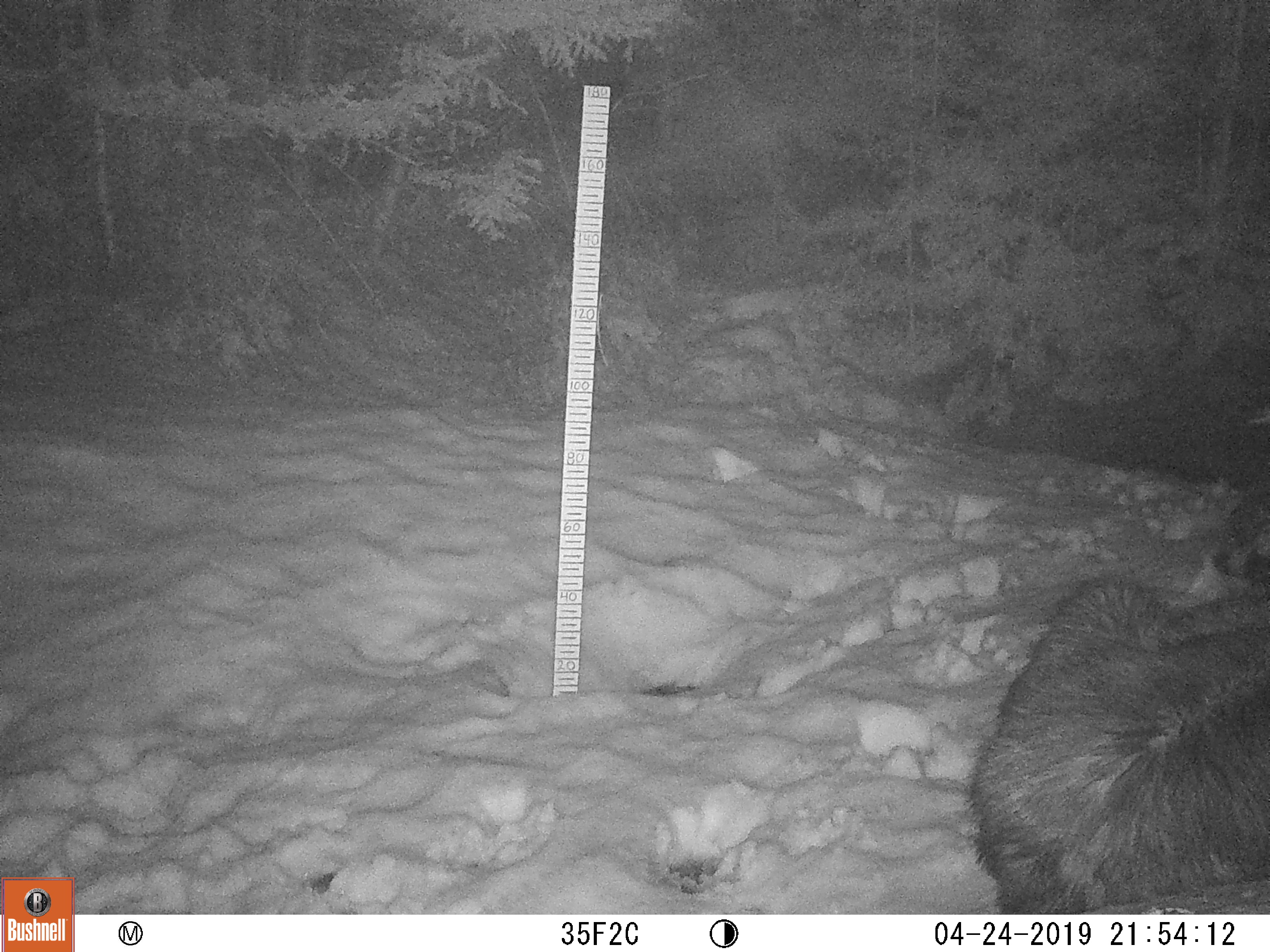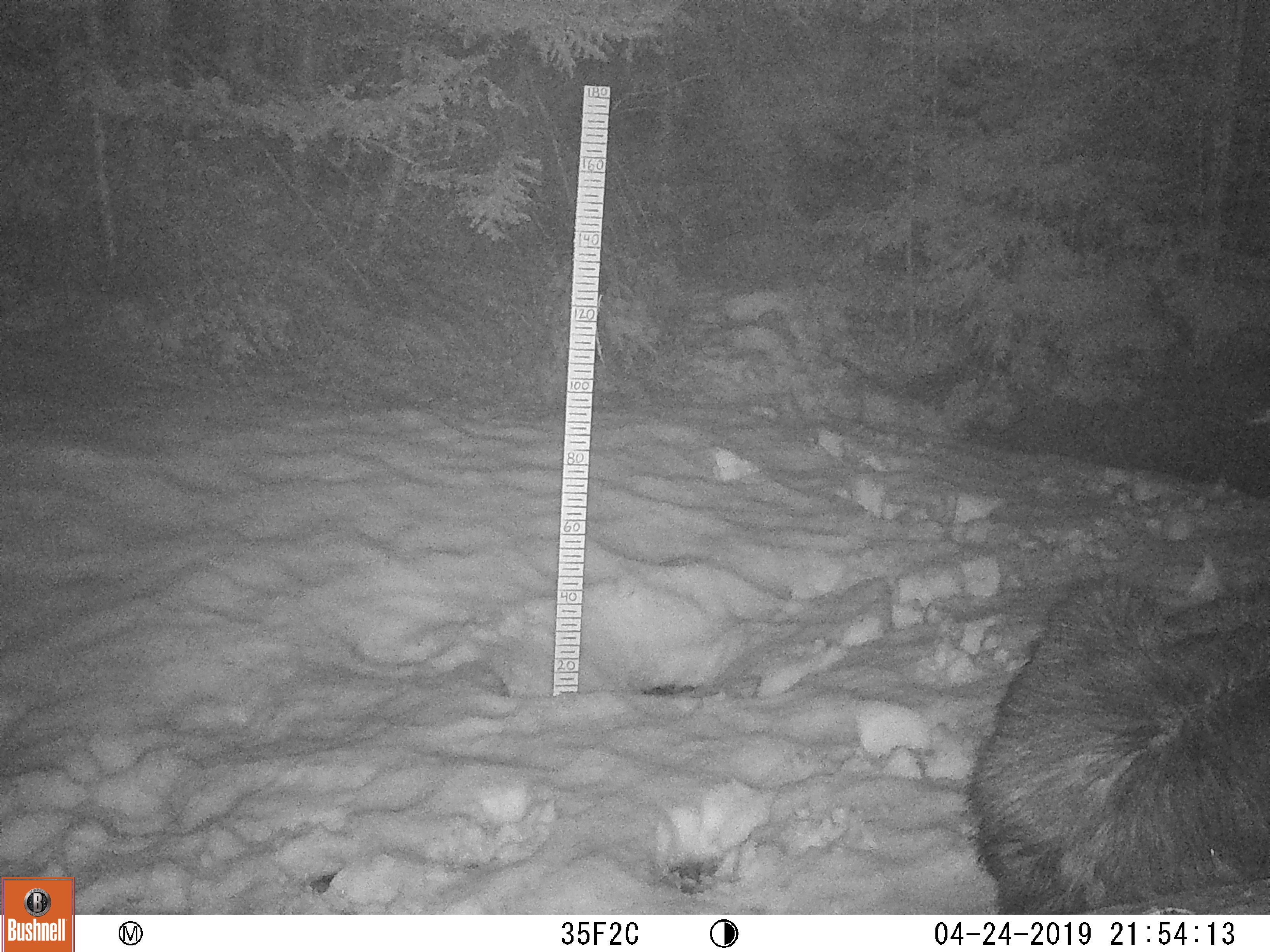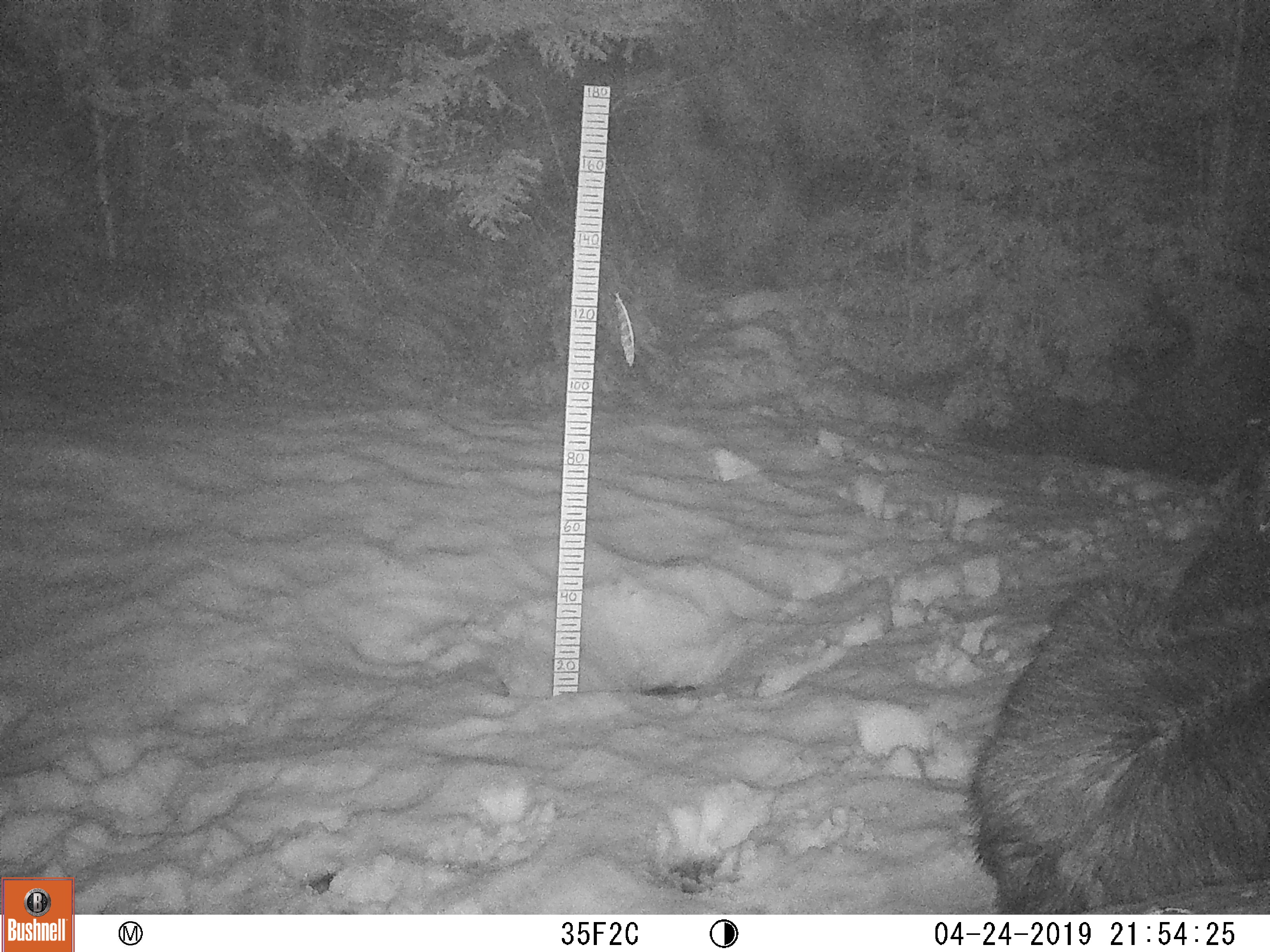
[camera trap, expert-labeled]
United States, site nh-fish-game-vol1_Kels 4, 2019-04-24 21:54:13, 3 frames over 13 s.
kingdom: Animalia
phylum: Chordata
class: Mammalia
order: Artiodactyla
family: Cervidae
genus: Alces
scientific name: Alces alces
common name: moose